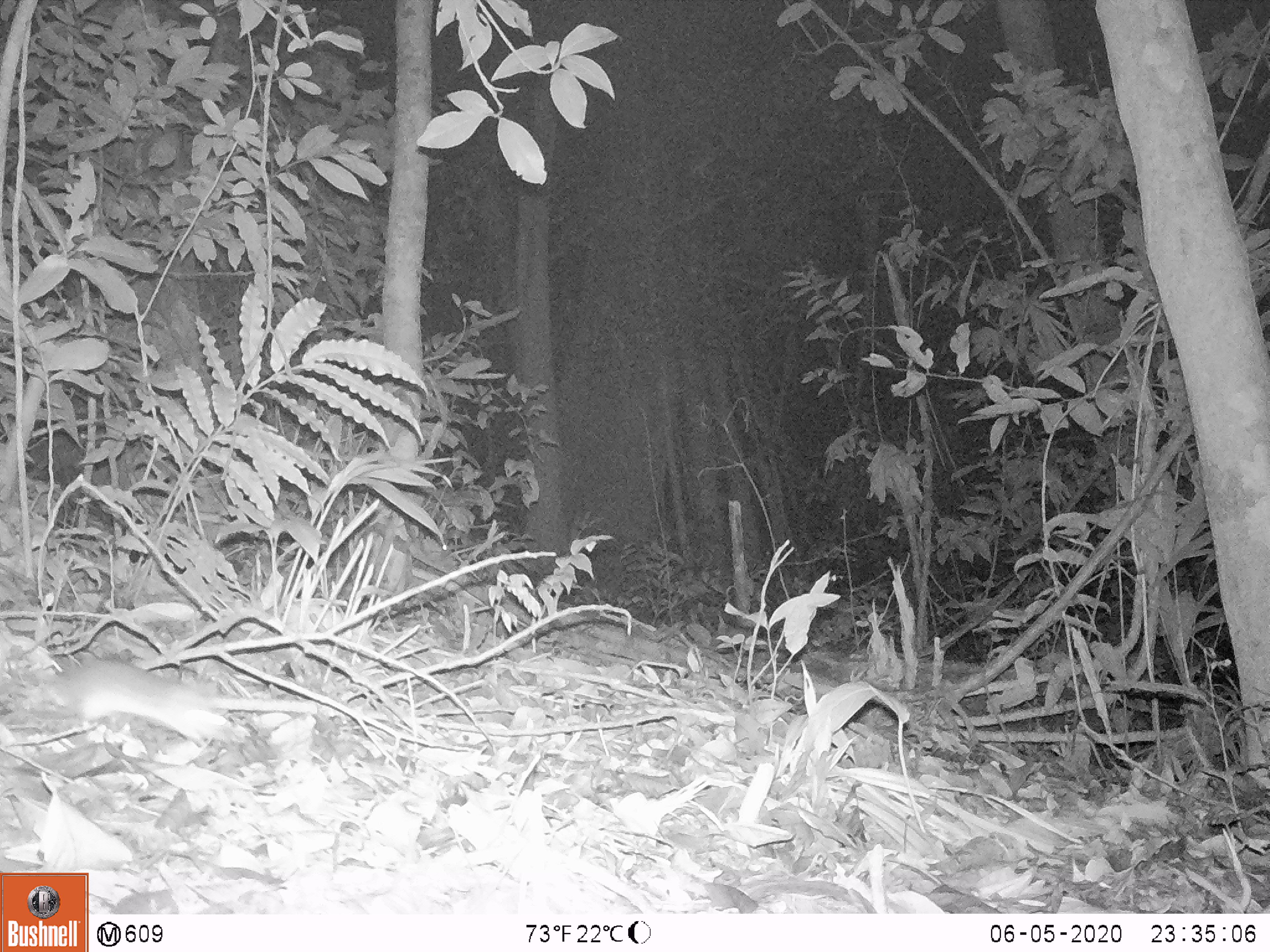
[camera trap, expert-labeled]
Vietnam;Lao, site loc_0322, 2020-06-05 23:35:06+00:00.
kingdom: Animalia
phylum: Chordata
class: Mammalia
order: Rodentia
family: Muridae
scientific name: Muridae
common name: old-world mice and rats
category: unidentified murid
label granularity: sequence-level